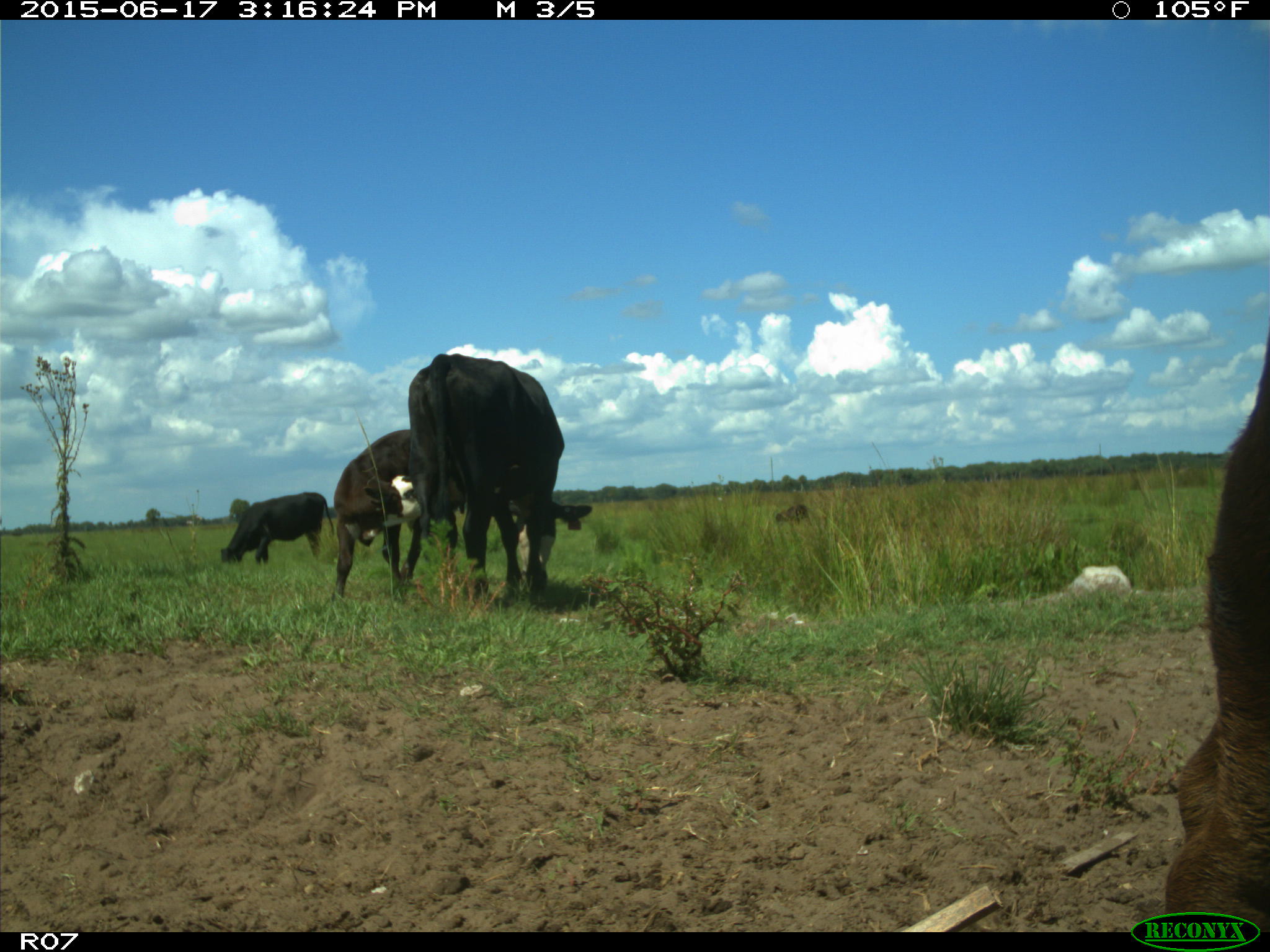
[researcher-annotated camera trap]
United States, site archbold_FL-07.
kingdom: Animalia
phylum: Chordata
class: Mammalia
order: Artiodactyla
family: Bovidae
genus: Bos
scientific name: Bos taurus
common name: domestic cow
Bos taurus (domestic cow).